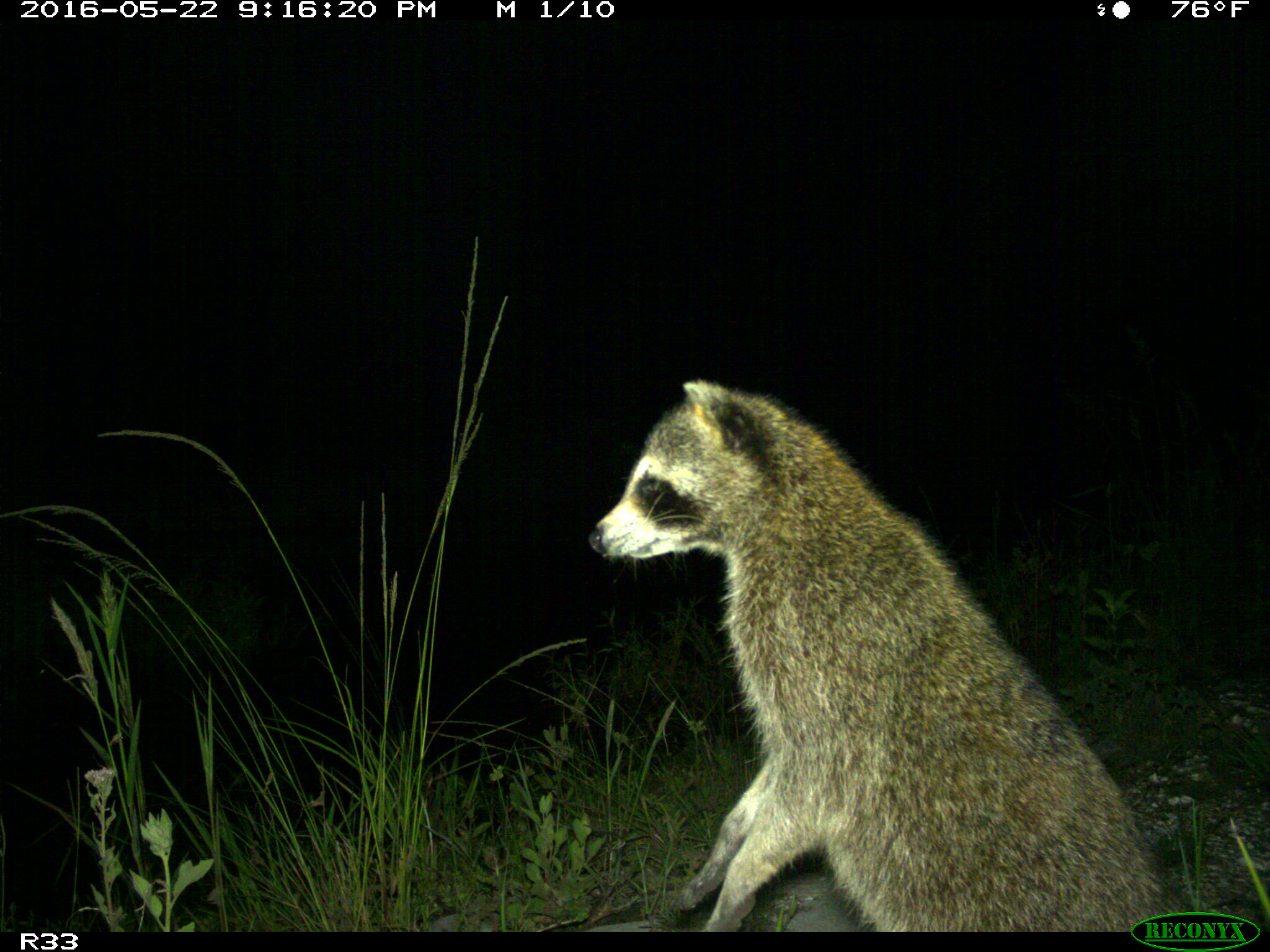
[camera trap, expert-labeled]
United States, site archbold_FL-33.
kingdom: Animalia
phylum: Chordata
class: Mammalia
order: Carnivora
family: Procyonidae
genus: Procyon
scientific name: Procyon lotor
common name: common raccoon